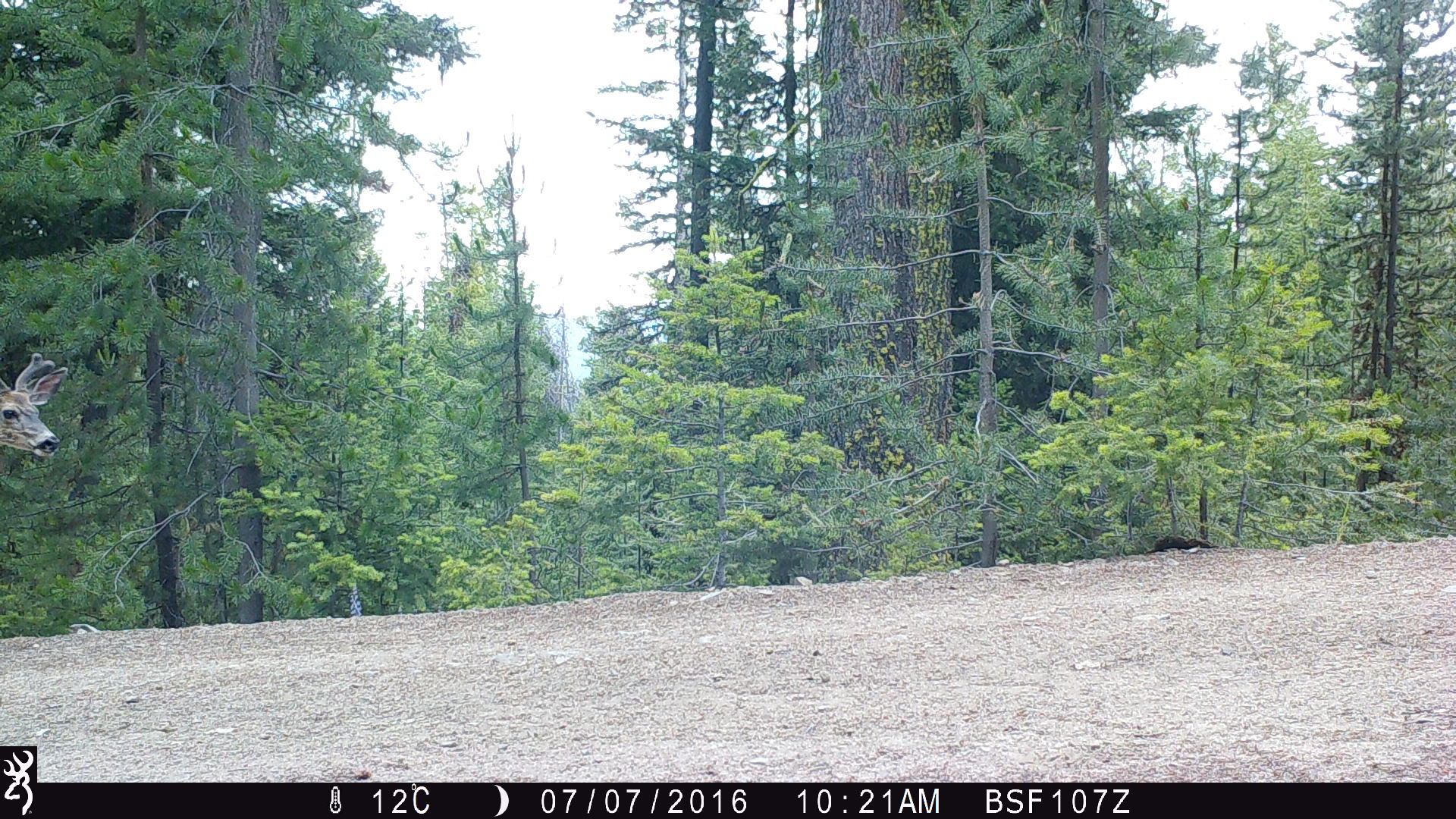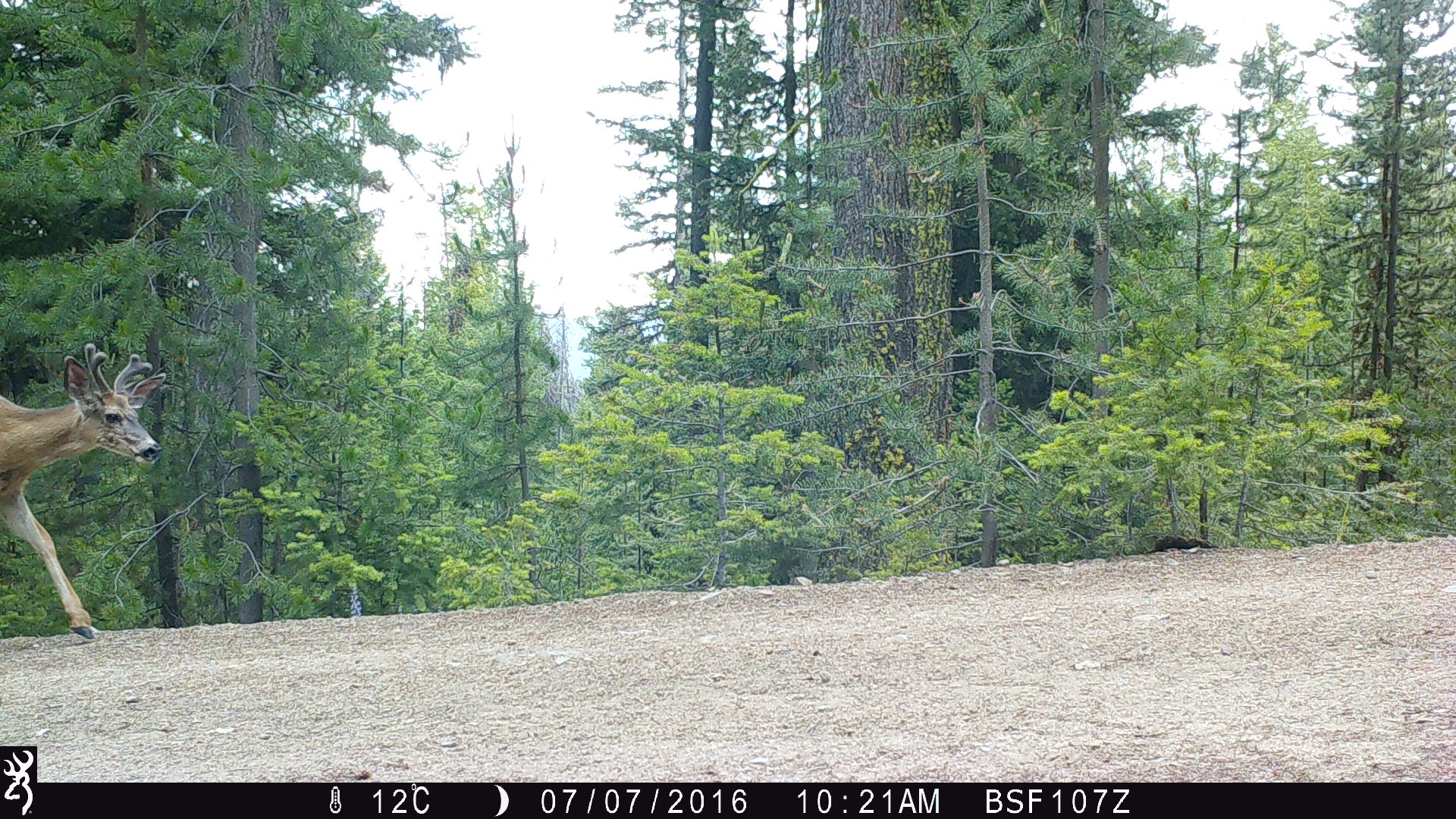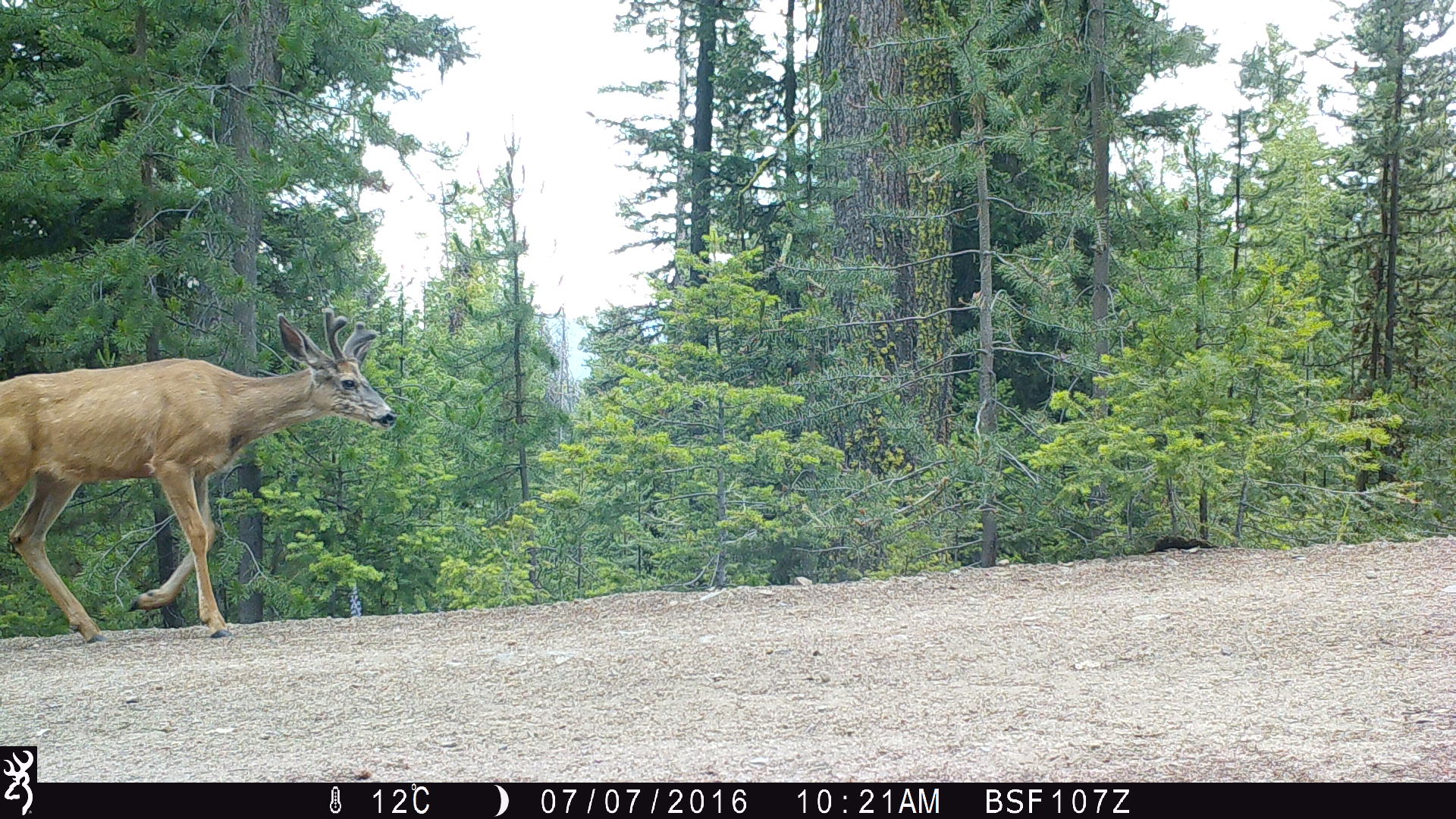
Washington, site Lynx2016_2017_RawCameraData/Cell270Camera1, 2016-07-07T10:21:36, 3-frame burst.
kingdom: Animalia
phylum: Chordata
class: Mammalia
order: Artiodactyla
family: Cervidae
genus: Odocoileus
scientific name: Odocoileus hemionus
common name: mule deer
Odocoileus hemionus (mule deer). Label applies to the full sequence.